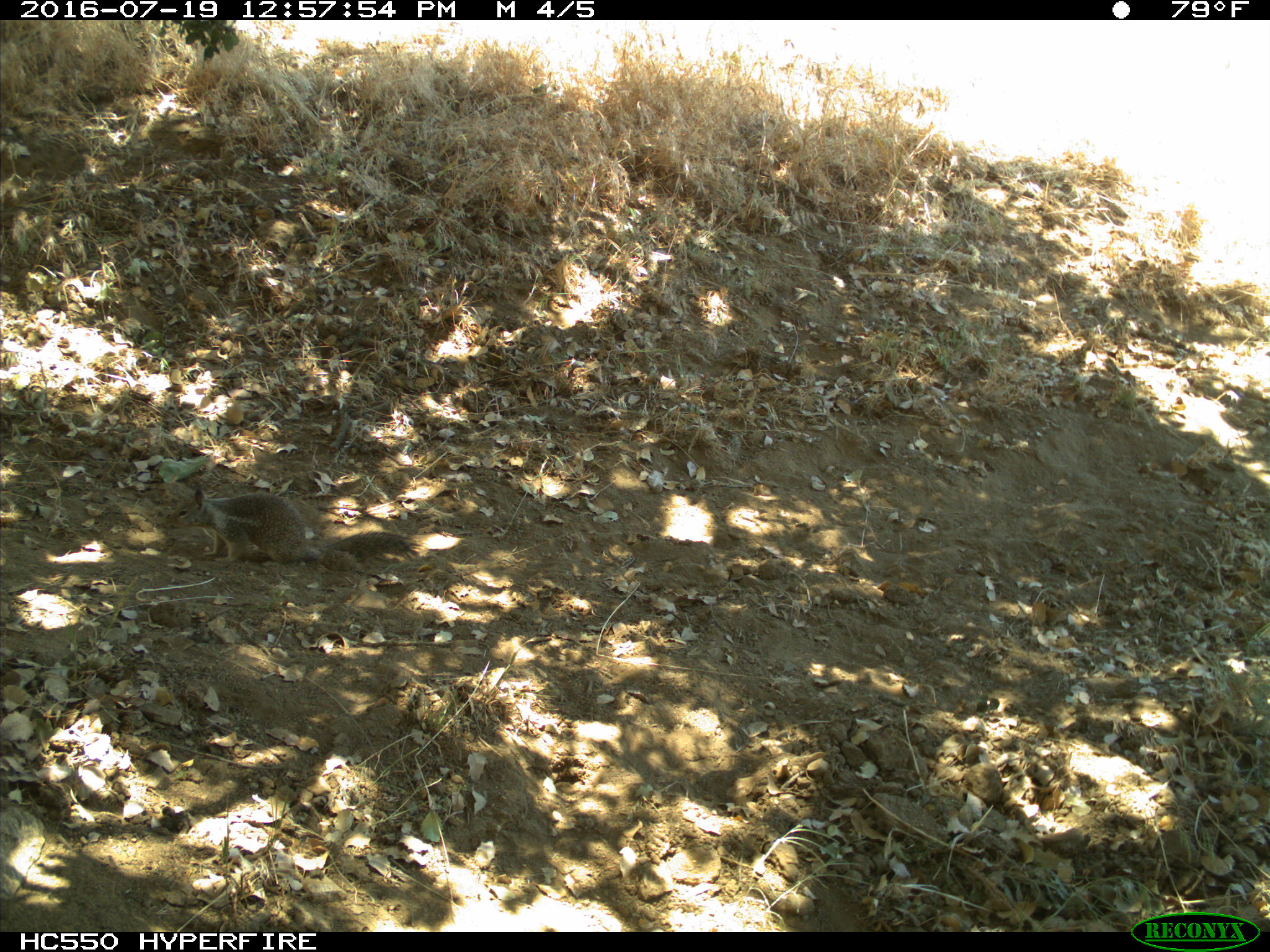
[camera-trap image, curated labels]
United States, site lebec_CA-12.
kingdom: Animalia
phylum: Chordata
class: Mammalia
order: Rodentia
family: Sciuridae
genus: Otospermophilus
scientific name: Otospermophilus beecheyi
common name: california ground squirrel